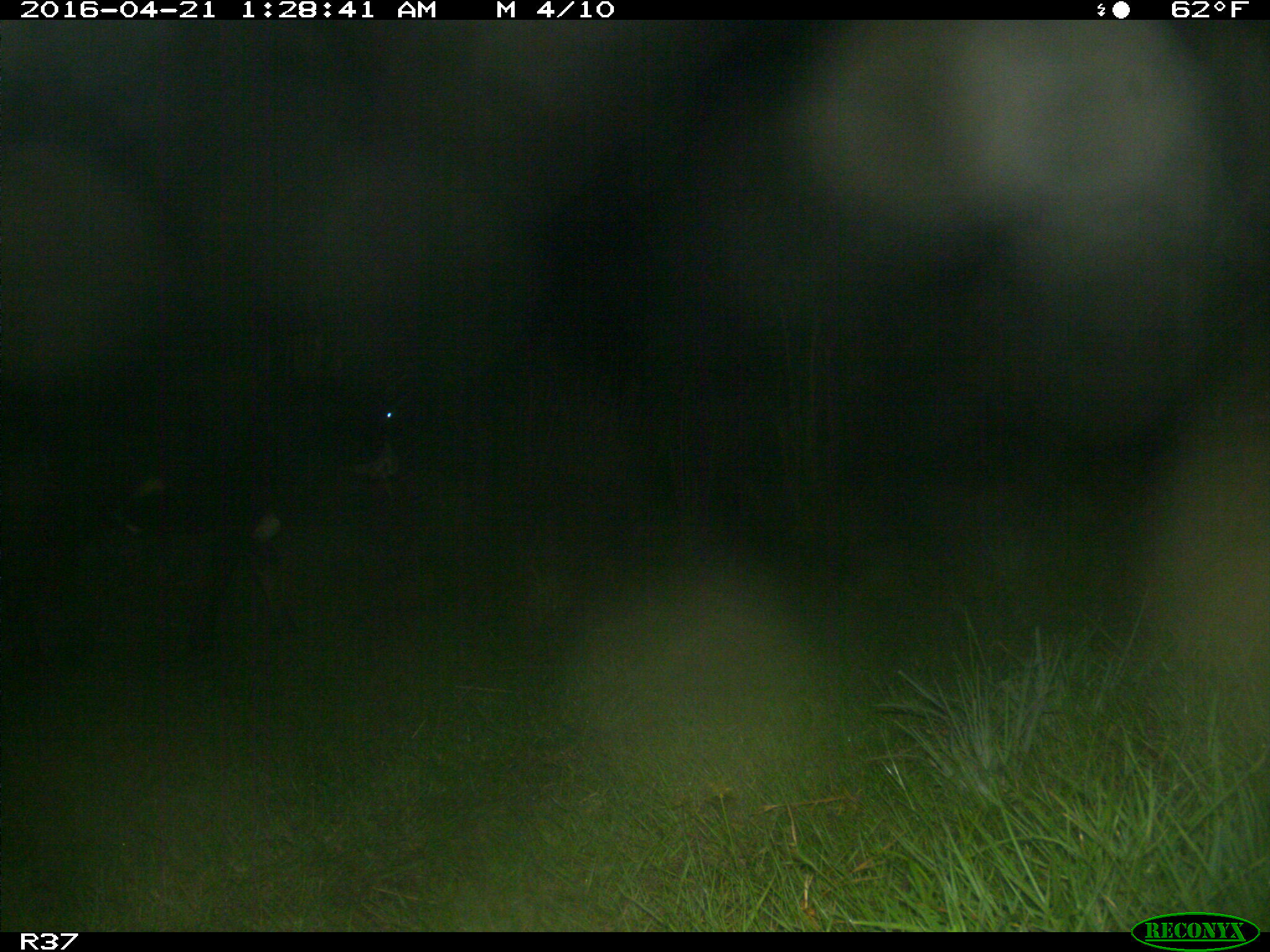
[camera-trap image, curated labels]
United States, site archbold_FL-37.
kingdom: Animalia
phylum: Chordata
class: Mammalia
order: Artiodactyla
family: Bovidae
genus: Bos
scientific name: Bos taurus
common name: domestic cow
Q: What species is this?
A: Bos taurus (domestic cow).